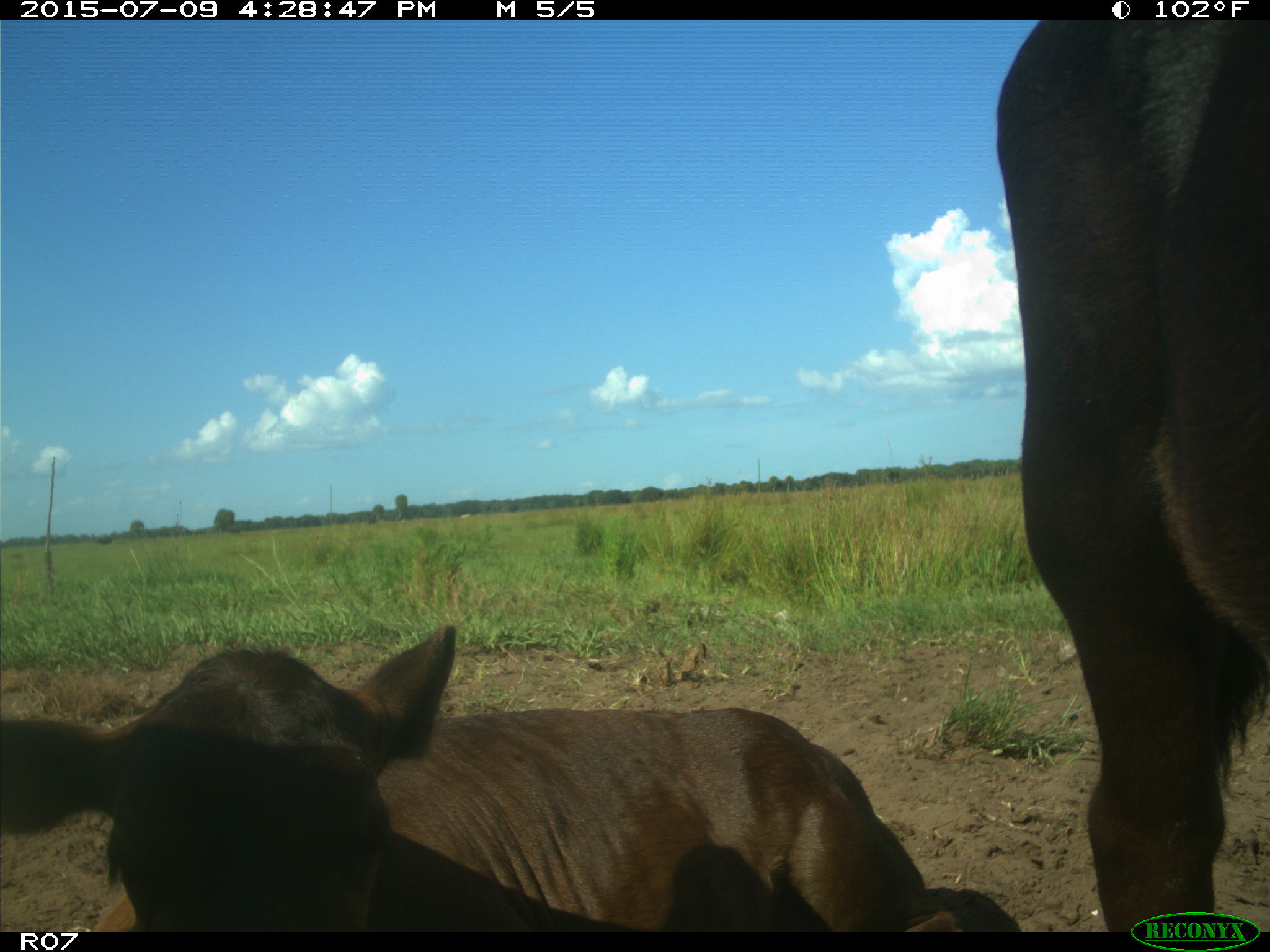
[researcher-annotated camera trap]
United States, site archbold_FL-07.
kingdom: Animalia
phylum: Chordata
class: Mammalia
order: Artiodactyla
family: Bovidae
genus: Bos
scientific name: Bos taurus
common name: domestic cow